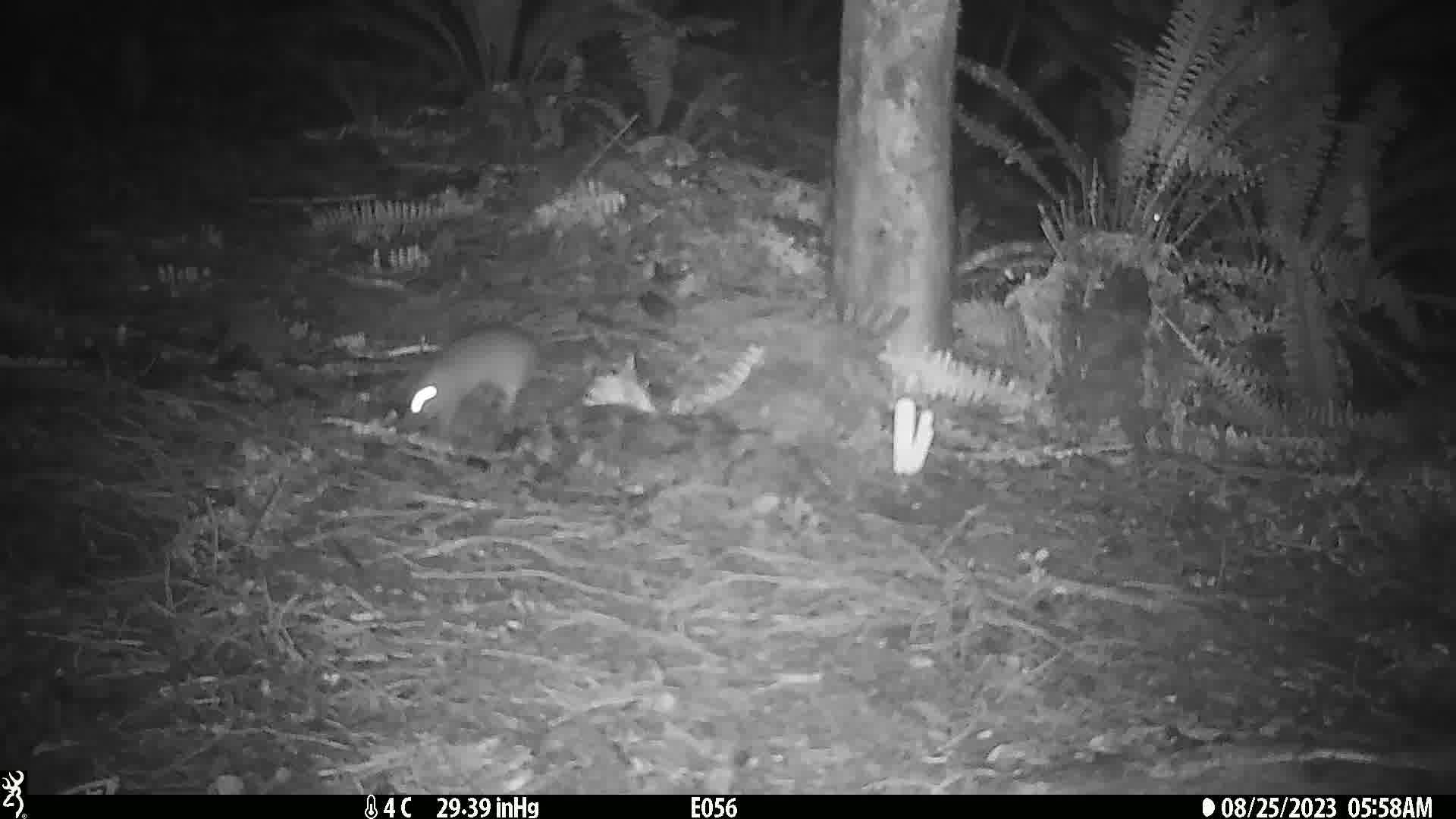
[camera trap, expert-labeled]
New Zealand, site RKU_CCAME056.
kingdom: Animalia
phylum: Chordata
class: Mammalia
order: Rodentia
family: Muridae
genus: Rattus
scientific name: Rattus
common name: rat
Rat (Rattus).